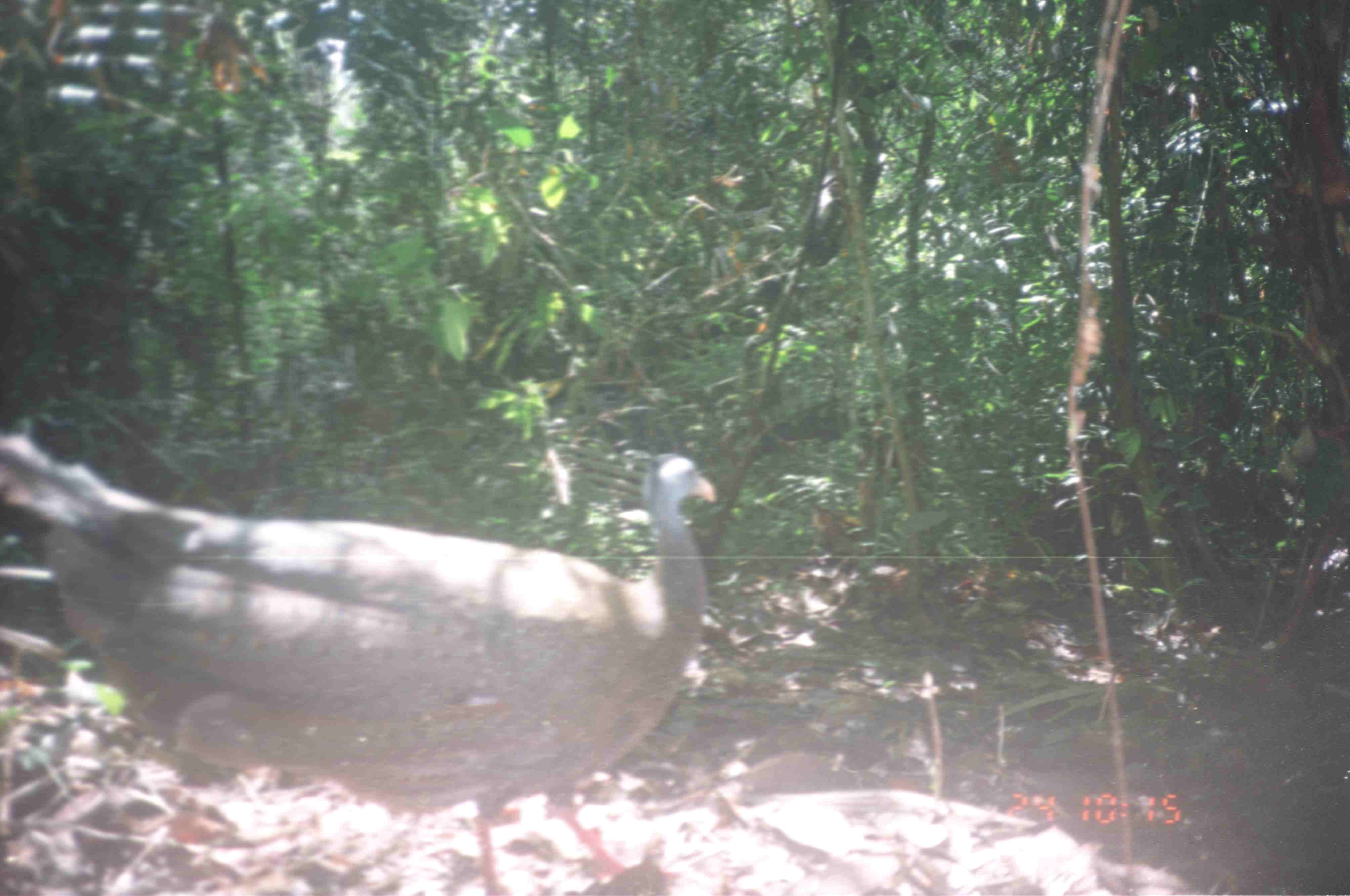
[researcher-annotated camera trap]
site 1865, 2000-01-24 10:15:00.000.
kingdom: Animalia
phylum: Chordata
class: Aves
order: Galliformes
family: Phasianidae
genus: Argusianus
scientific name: Argusianus argus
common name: great argus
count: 1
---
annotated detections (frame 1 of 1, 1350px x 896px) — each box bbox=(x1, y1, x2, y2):
argusianus argus: bbox=(1, 433, 717, 896)